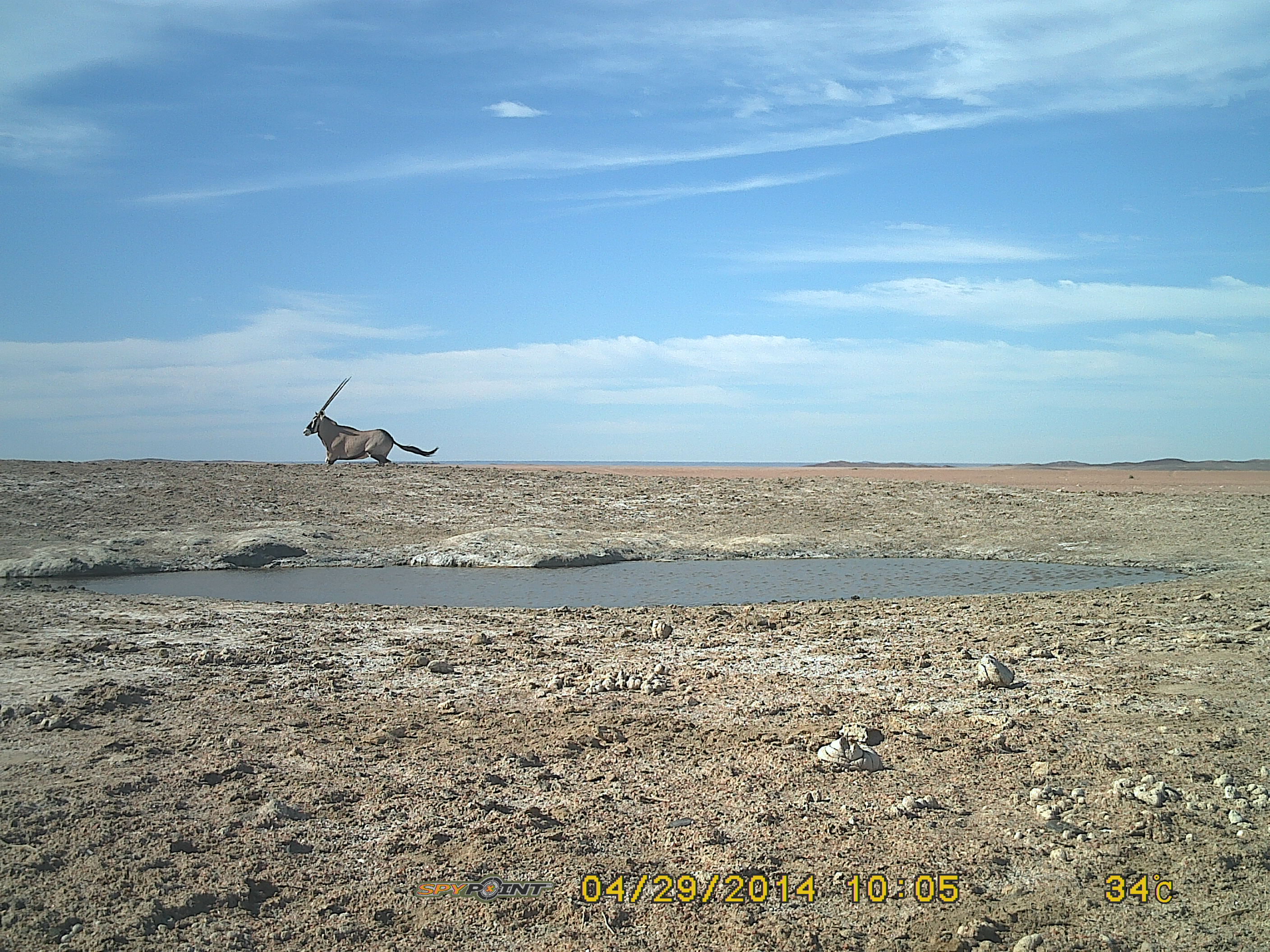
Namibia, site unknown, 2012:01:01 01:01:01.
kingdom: Animalia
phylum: Chordata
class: Mammalia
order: Artiodactyla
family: Bovidae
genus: Oryx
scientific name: Oryx gazella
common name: gemsbok